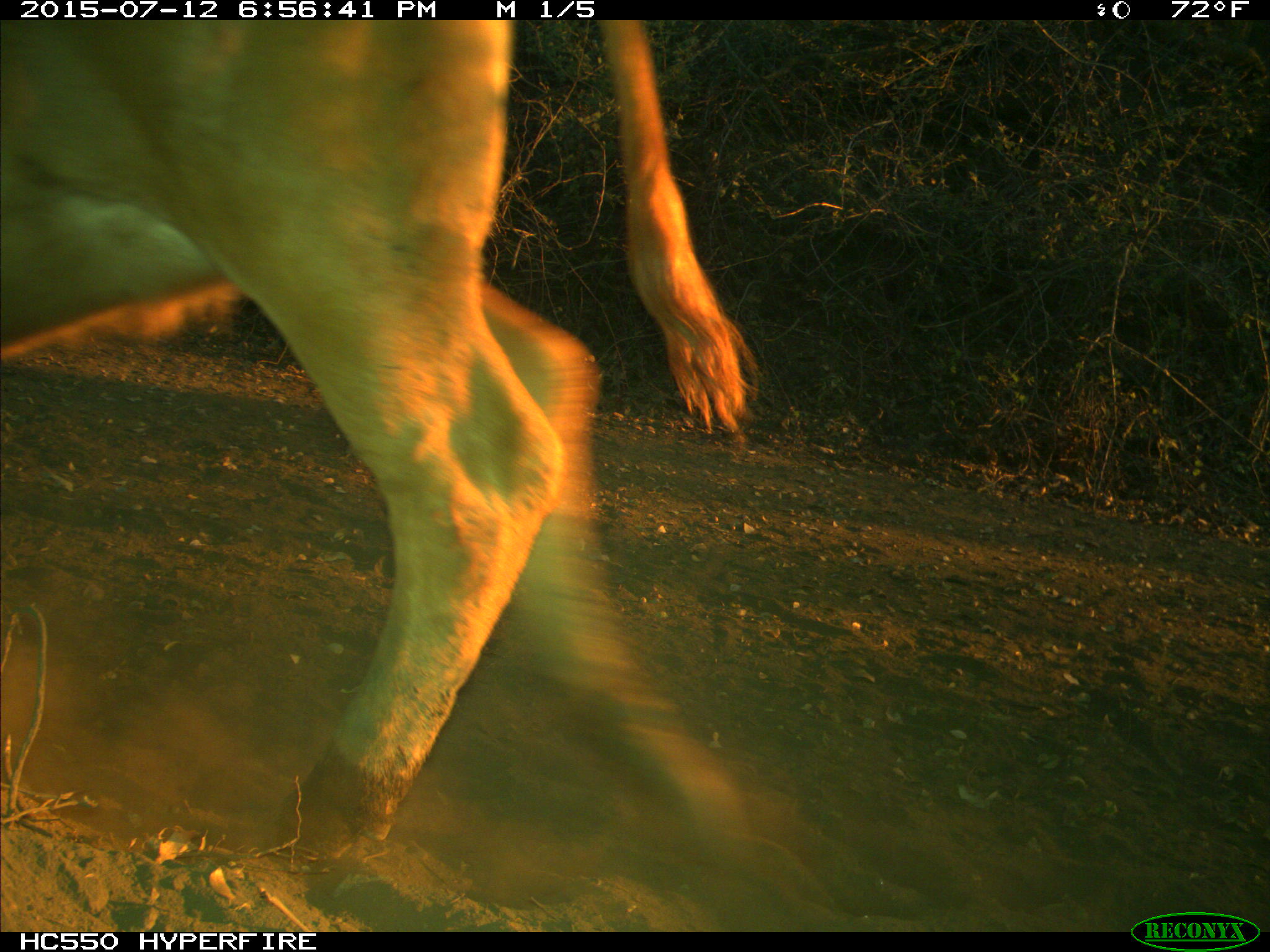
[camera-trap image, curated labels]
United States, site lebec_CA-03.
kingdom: Animalia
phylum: Chordata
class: Mammalia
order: Artiodactyla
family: Bovidae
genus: Bos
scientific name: Bos taurus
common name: domestic cow